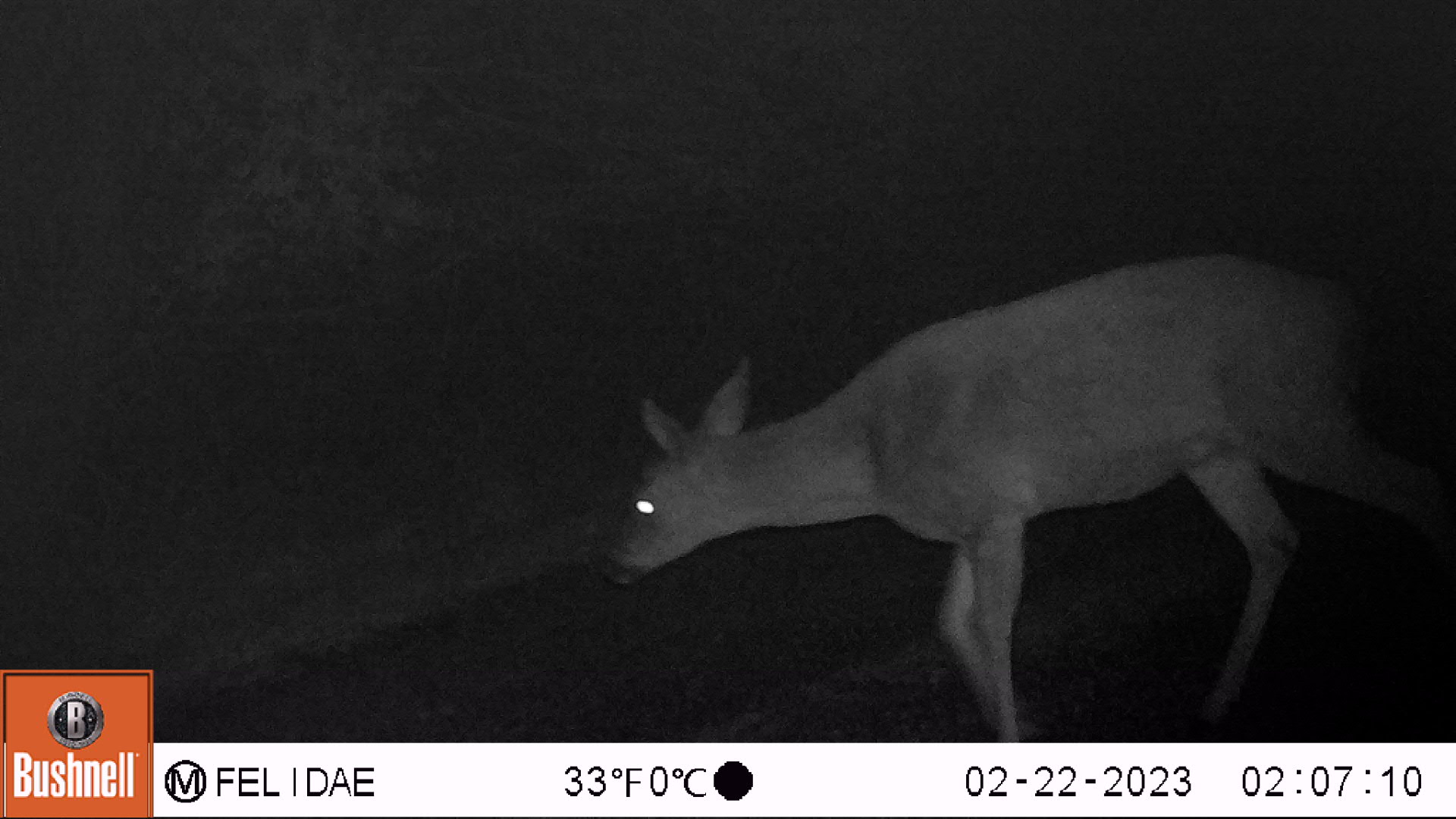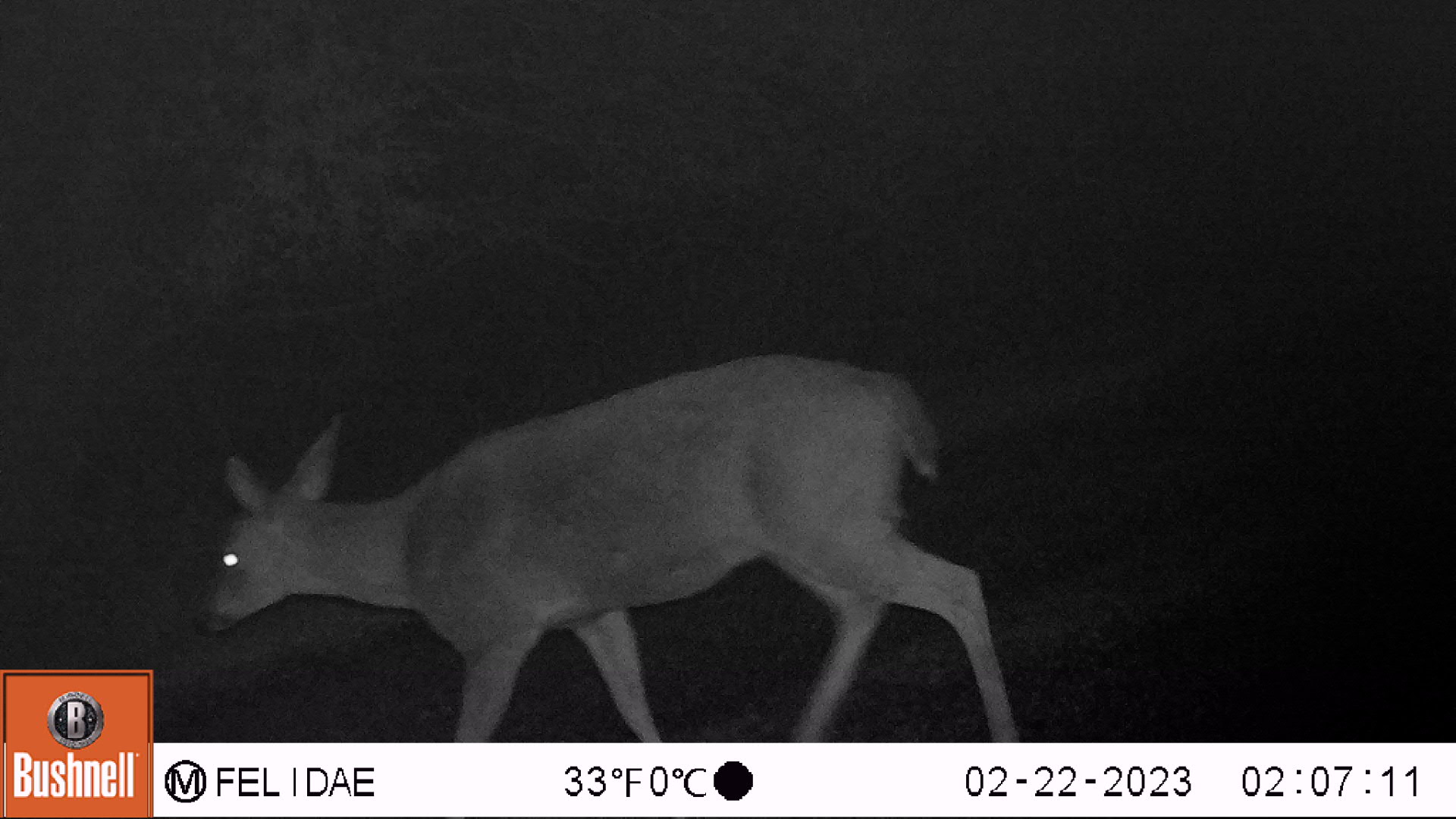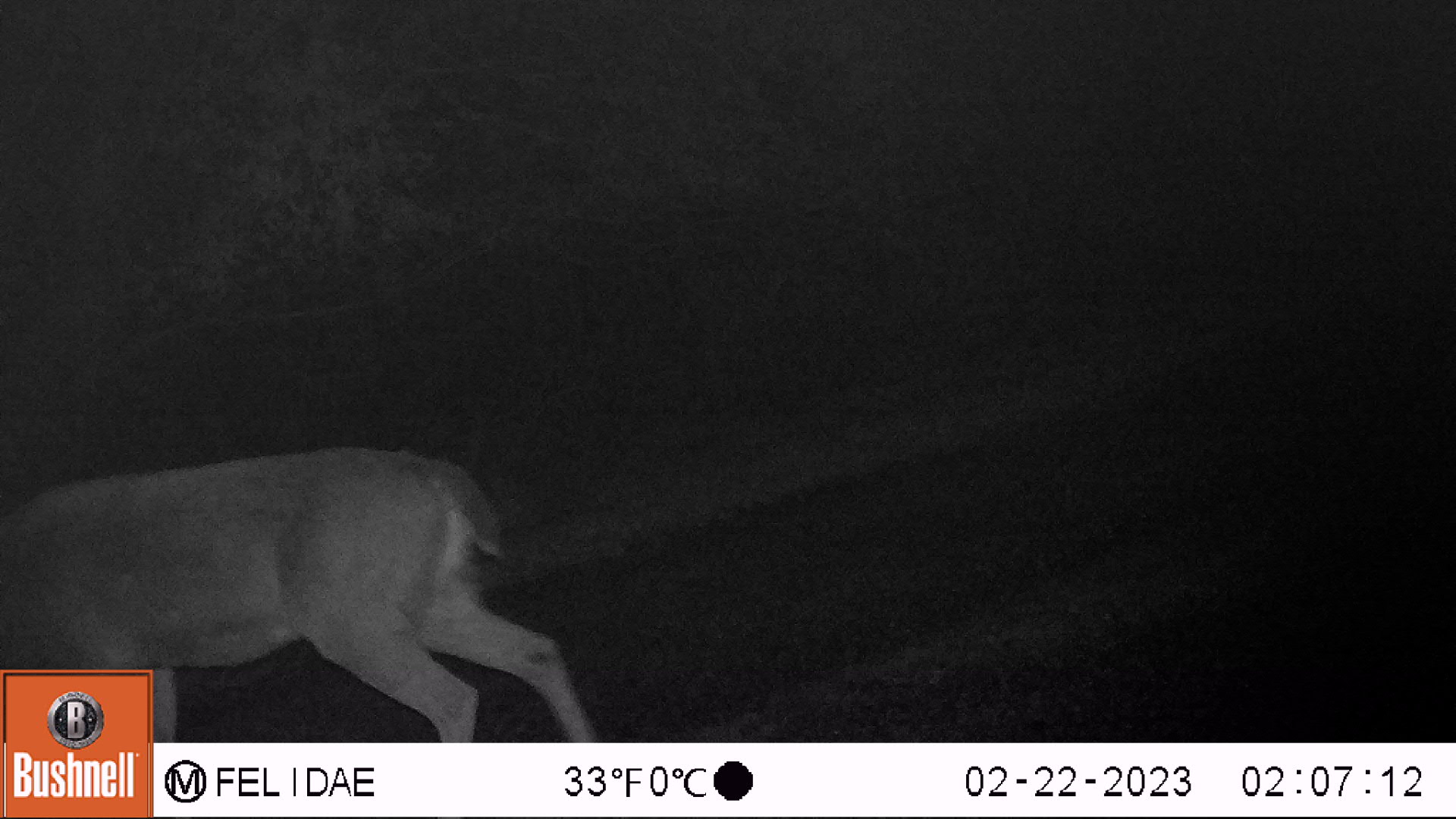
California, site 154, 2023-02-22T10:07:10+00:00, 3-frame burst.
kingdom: Animalia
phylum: Chordata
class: Mammalia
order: Artiodactyla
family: Cervidae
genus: Odocoileus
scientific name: Odocoileus hemionus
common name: mule deer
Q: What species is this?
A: Mule deer (Odocoileus hemionus).